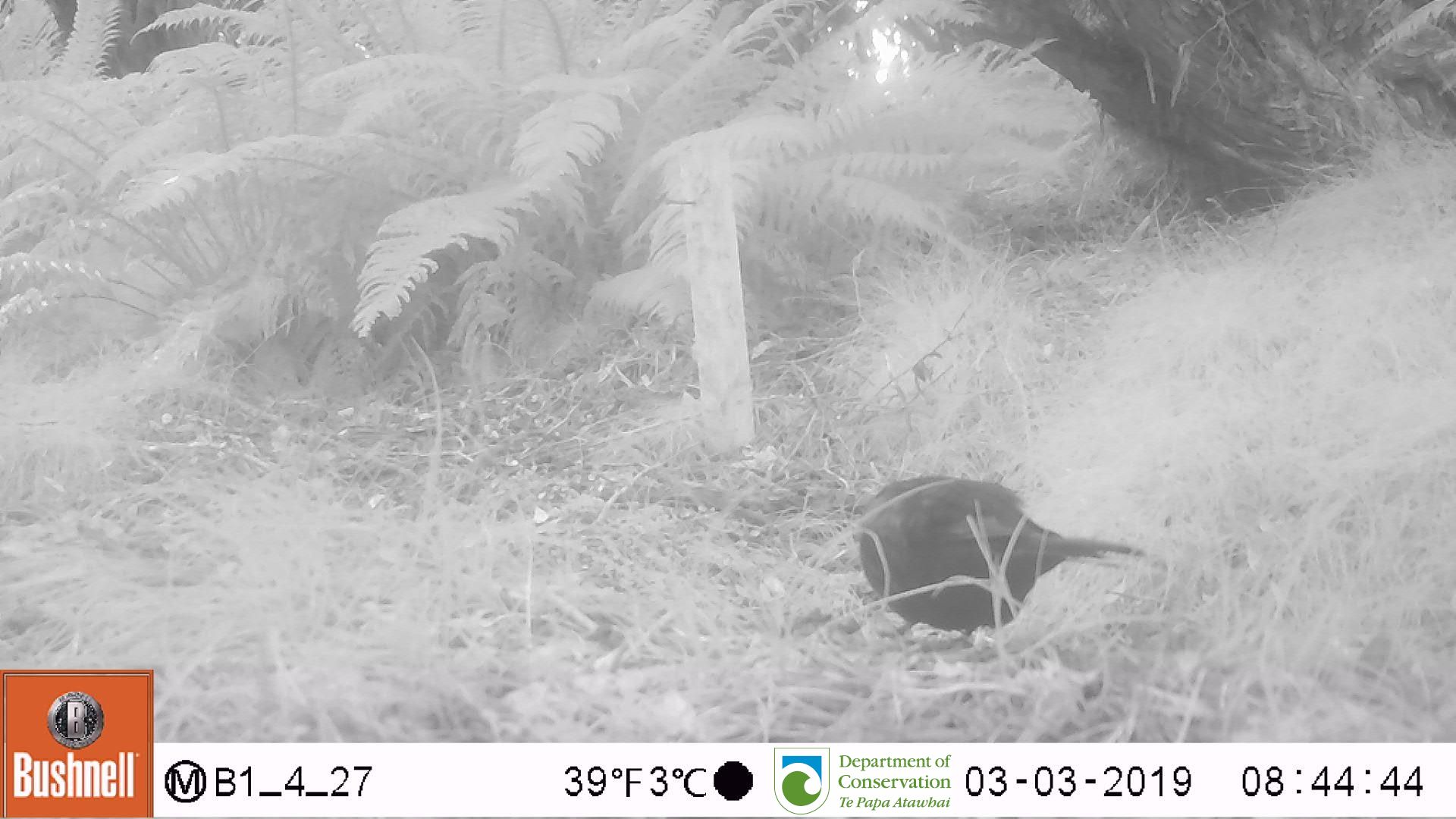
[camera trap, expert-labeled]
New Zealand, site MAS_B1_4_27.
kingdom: Animalia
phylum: Chordata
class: Aves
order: Passeriformes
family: Turdidae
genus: Turdus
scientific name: Turdus merula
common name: eurasian blackbird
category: blackbird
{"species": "blackbird (eurasian blackbird) (Turdus merula)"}